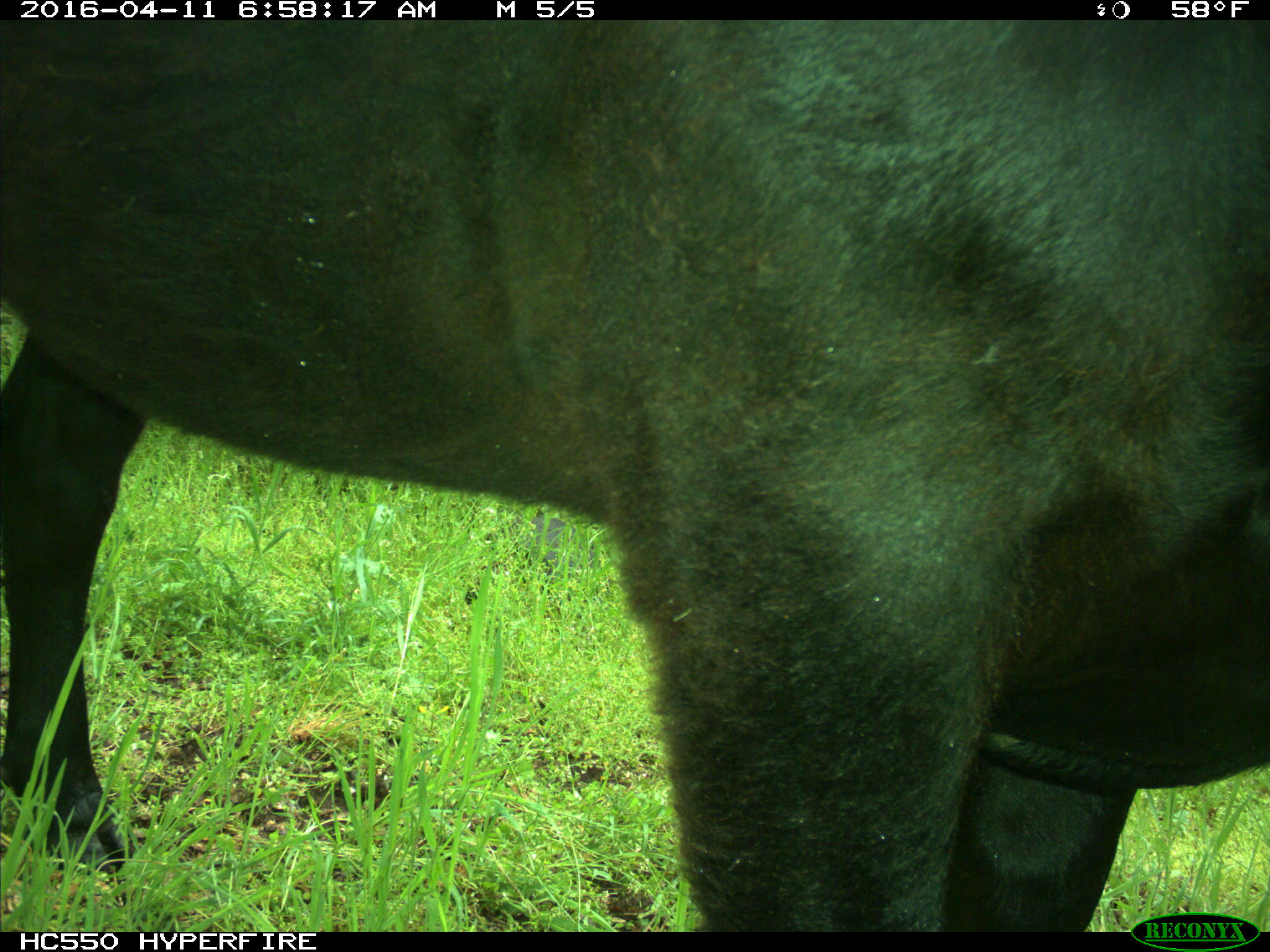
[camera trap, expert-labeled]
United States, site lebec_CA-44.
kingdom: Animalia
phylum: Chordata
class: Mammalia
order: Artiodactyla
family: Bovidae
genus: Bos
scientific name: Bos taurus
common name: domestic cow